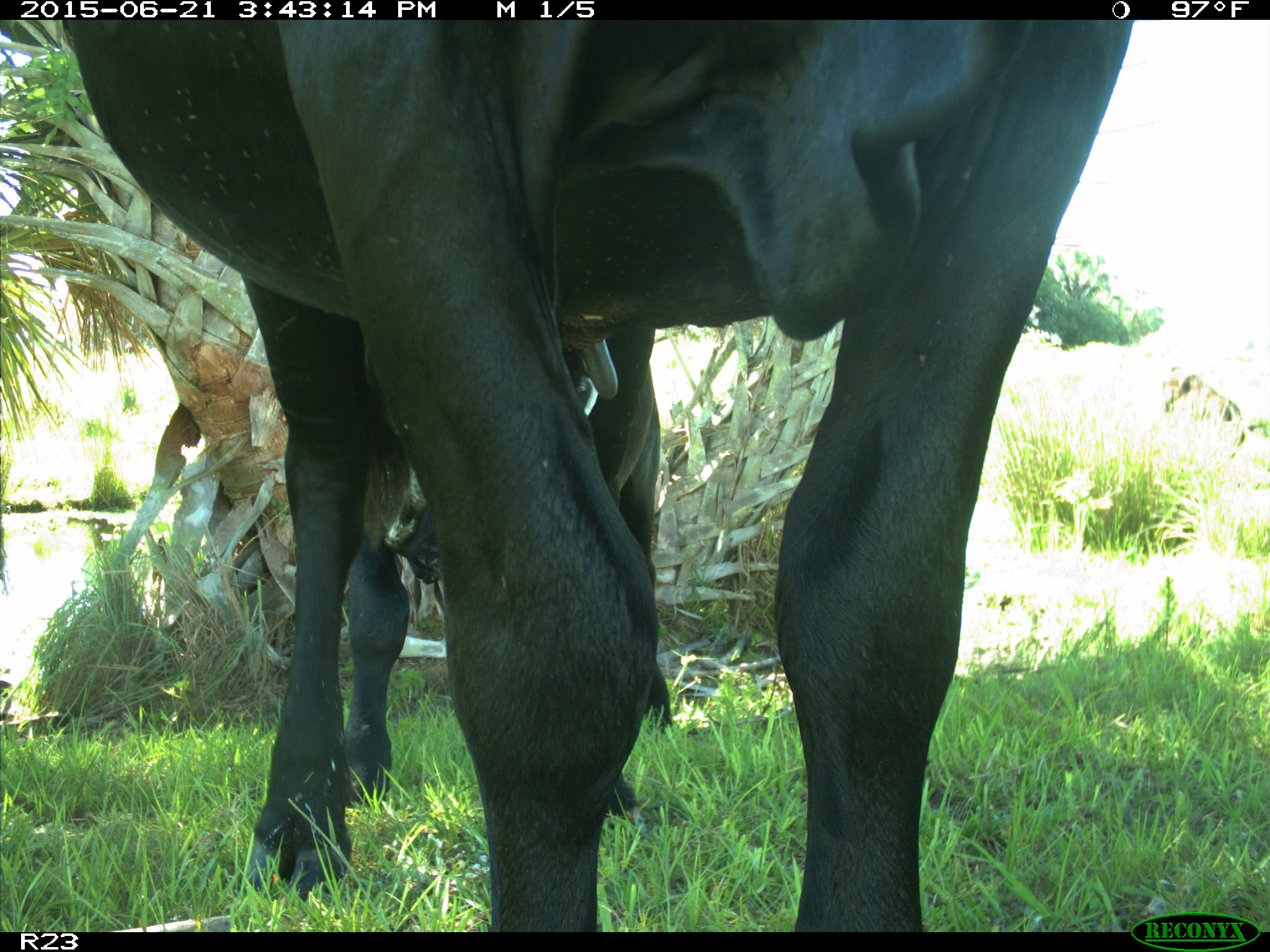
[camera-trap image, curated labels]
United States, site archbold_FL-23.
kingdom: Animalia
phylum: Chordata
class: Mammalia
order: Artiodactyla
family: Bovidae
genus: Bos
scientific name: Bos taurus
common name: domestic cow